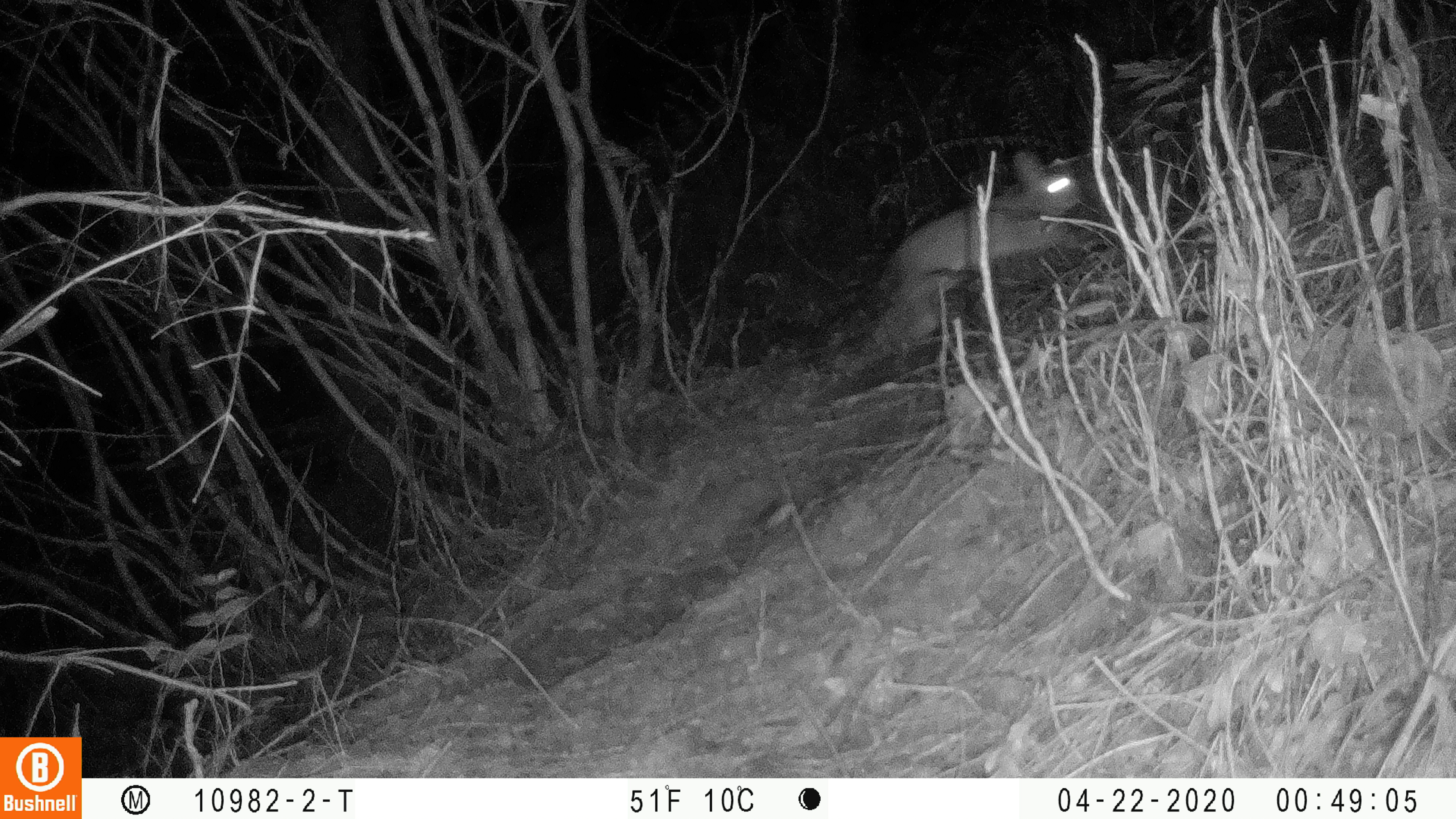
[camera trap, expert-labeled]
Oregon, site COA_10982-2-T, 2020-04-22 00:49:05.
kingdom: Animalia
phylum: Chordata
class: Mammalia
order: Lagomorpha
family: Leporidae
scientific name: Leporidae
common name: hares and rabbits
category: leporidae family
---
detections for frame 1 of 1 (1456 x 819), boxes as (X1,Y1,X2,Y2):
leporidae family: (868,149,1080,347)